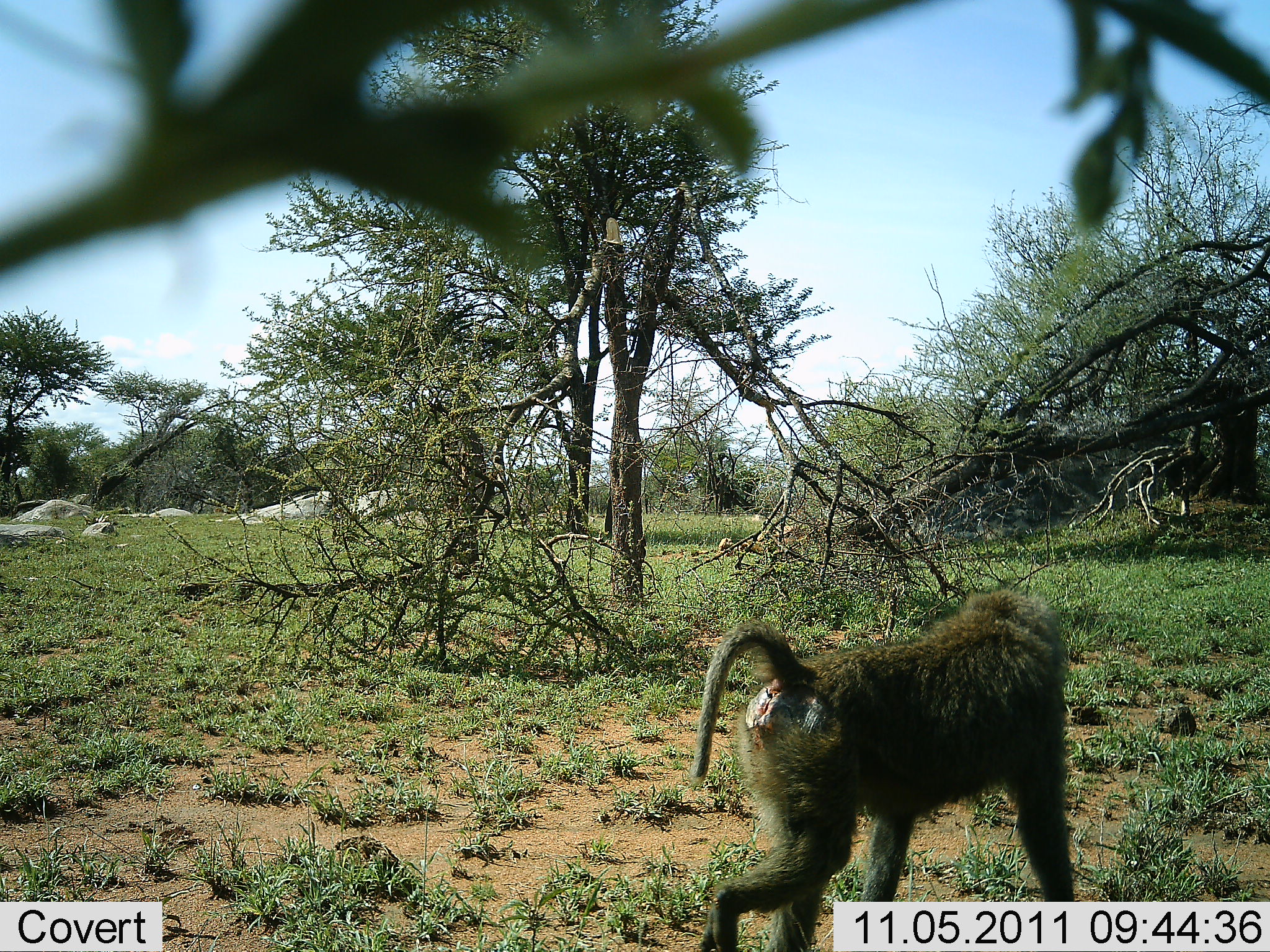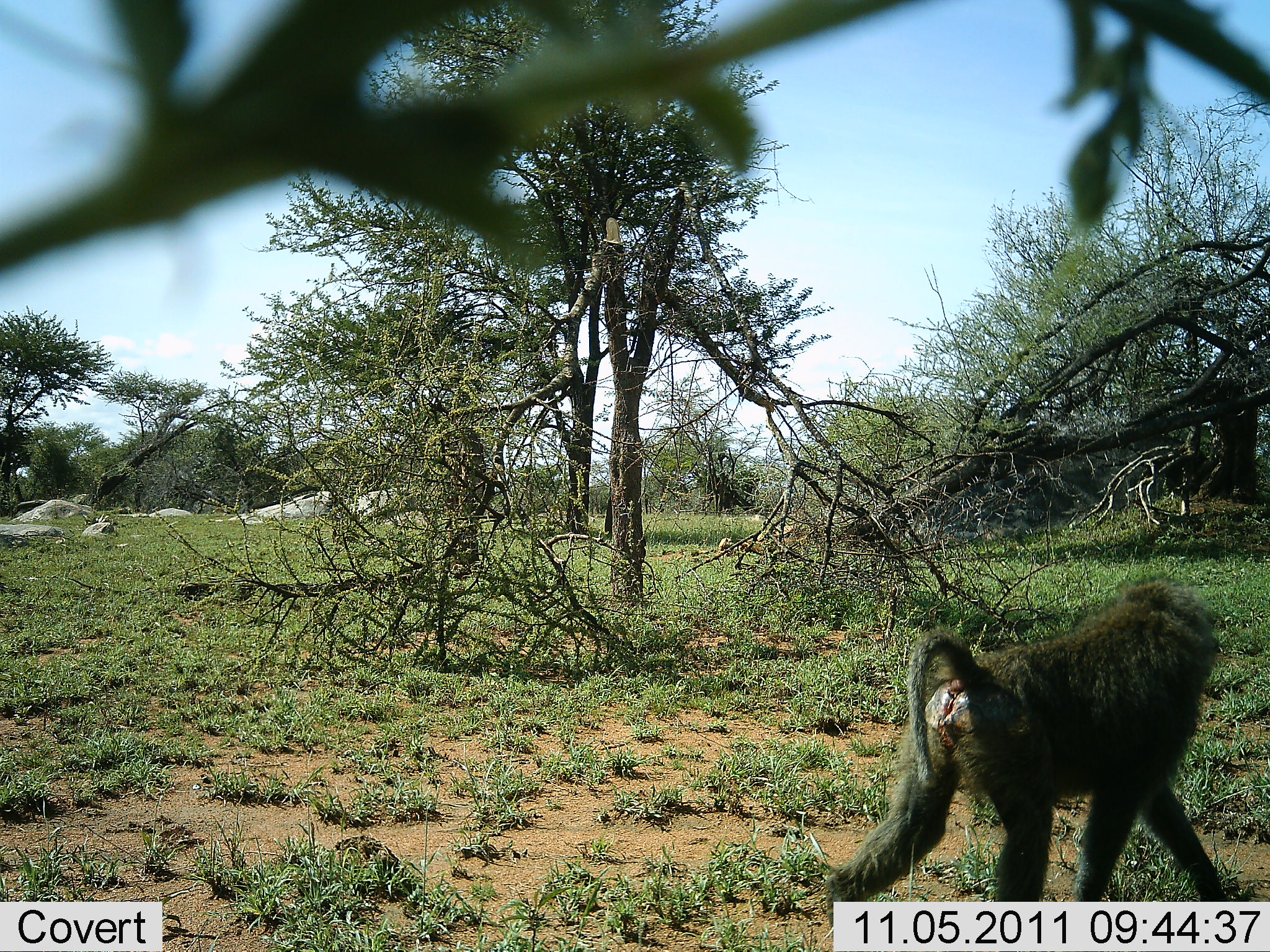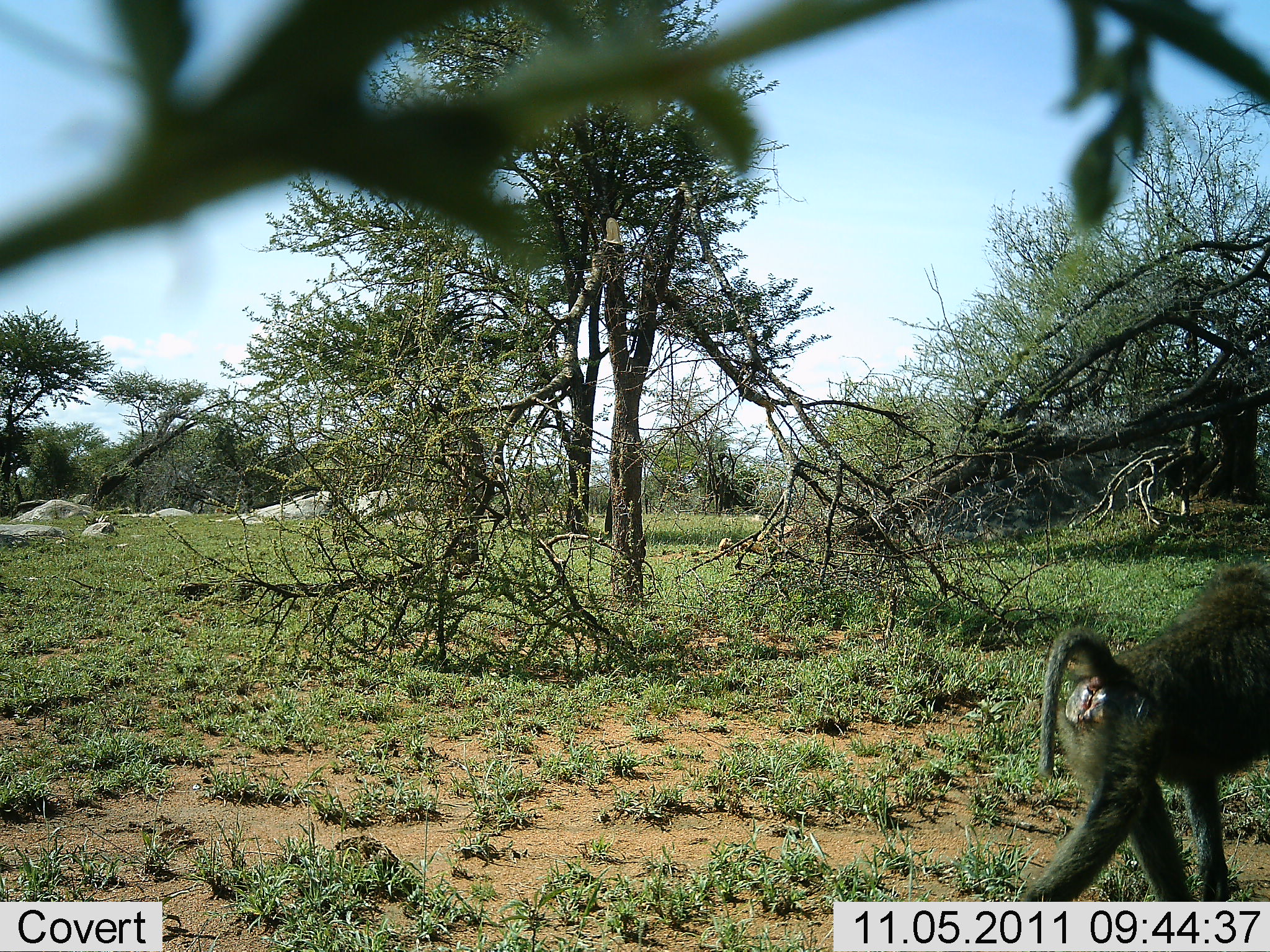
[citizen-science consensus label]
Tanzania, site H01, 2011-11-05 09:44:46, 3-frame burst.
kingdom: Animalia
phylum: Chordata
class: Mammalia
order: Primates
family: Cercopithecidae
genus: Papio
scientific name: Papio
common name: baboon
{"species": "baboon (Papio)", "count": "1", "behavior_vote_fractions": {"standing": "0%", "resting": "0%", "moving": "100%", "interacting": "0%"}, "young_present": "0%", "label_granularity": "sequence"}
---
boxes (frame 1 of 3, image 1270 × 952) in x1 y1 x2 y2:
animal: 688 588 1082 951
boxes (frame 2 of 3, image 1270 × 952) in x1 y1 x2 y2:
animal: 823 575 1234 952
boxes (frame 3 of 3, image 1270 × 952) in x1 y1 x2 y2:
animal: 1012 554 1269 903